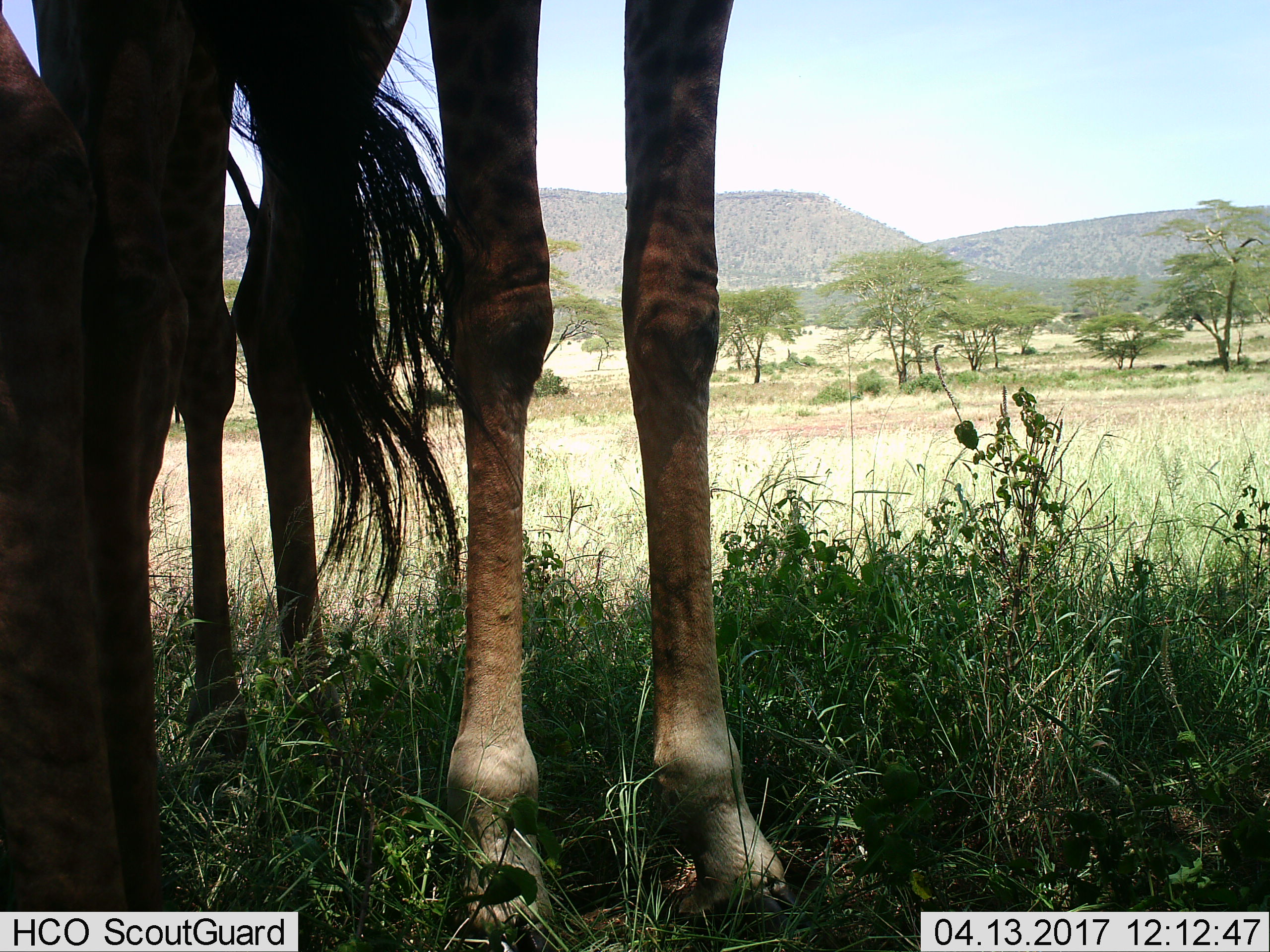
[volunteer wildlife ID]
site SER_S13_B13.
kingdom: Animalia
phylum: Chordata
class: Mammalia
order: Artiodactyla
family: Giraffidae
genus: Giraffa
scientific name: Giraffa camelopardalis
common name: giraffe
Giraffe (Giraffa camelopardalis), count 2. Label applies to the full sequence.